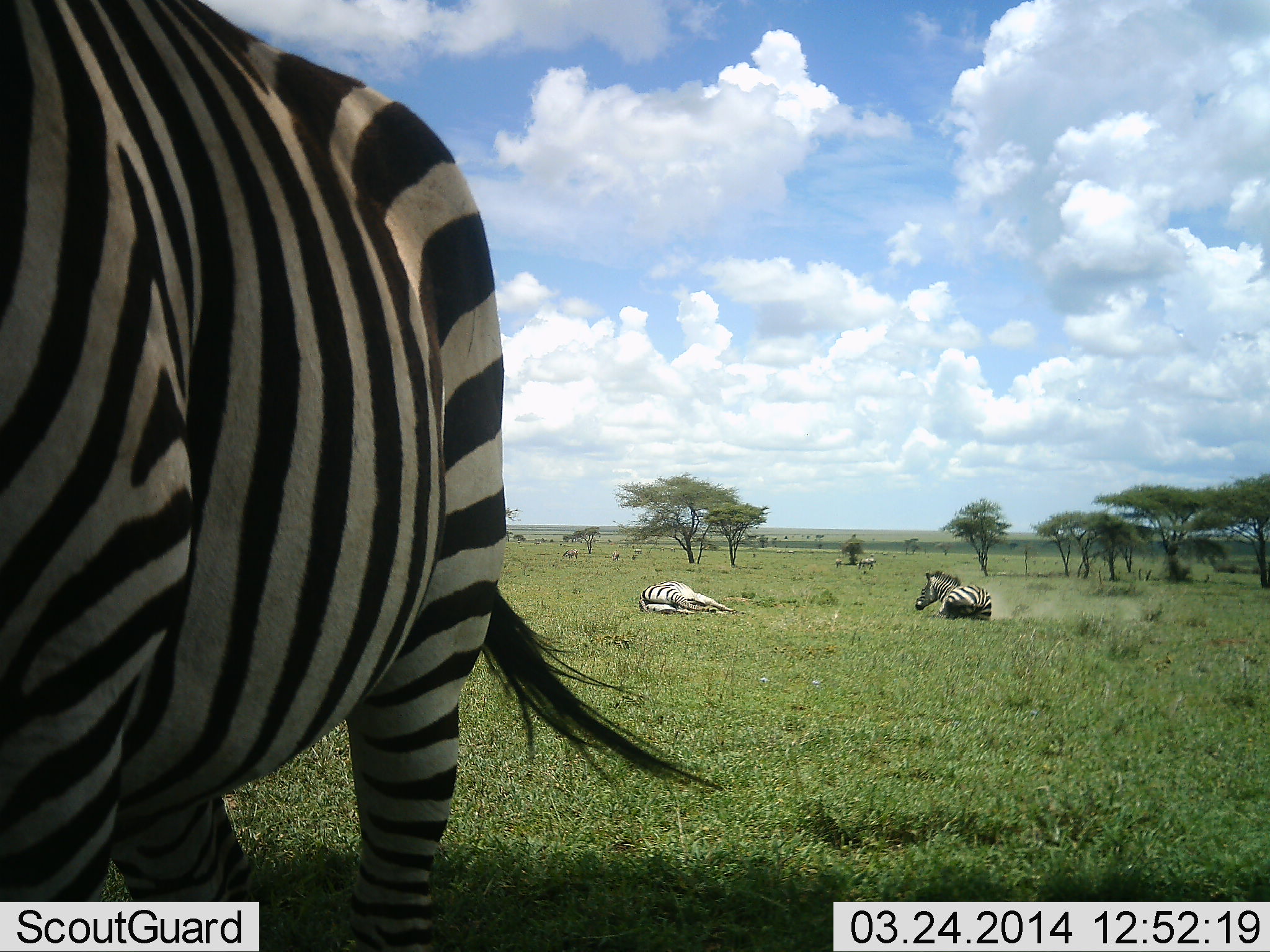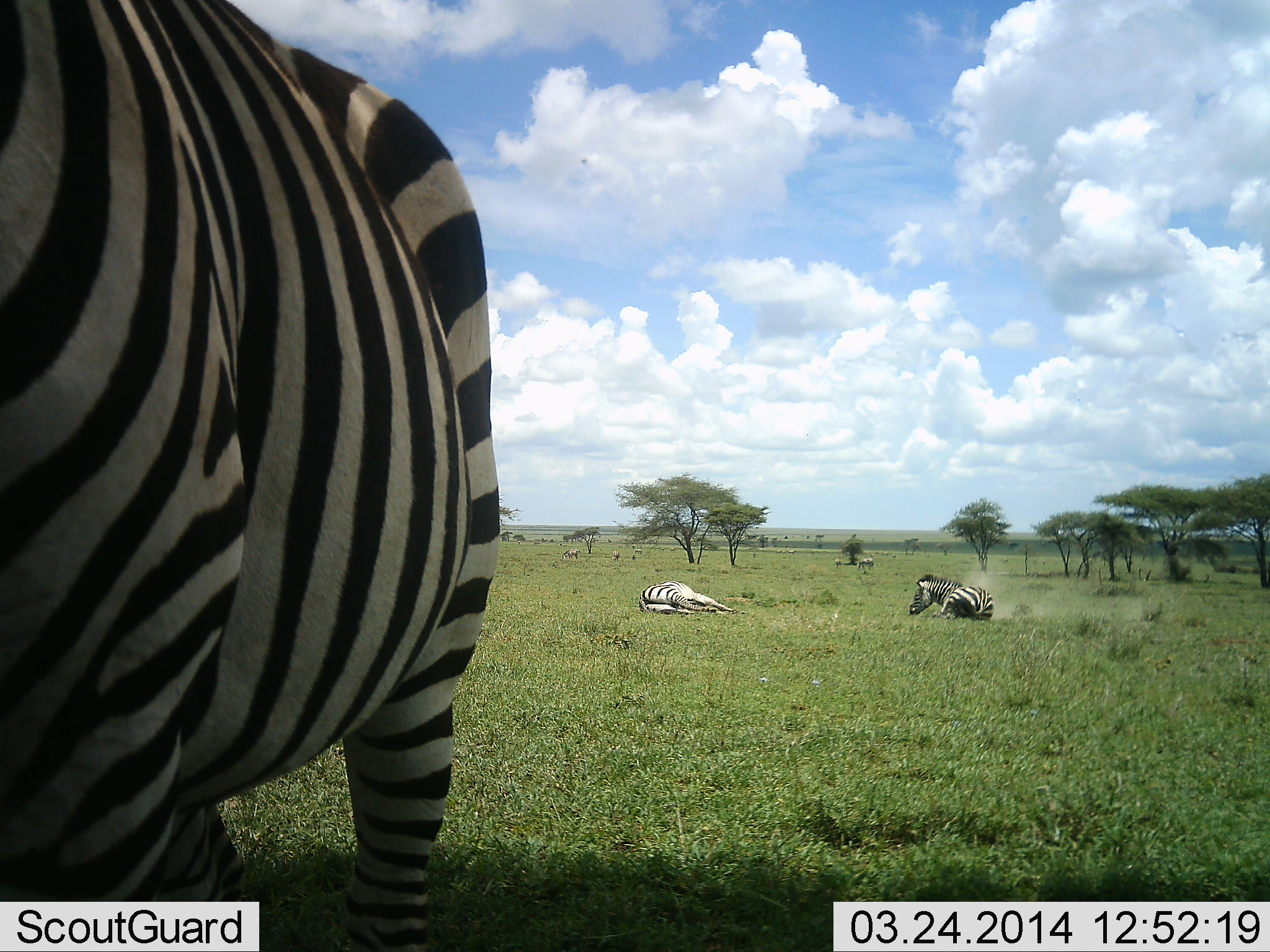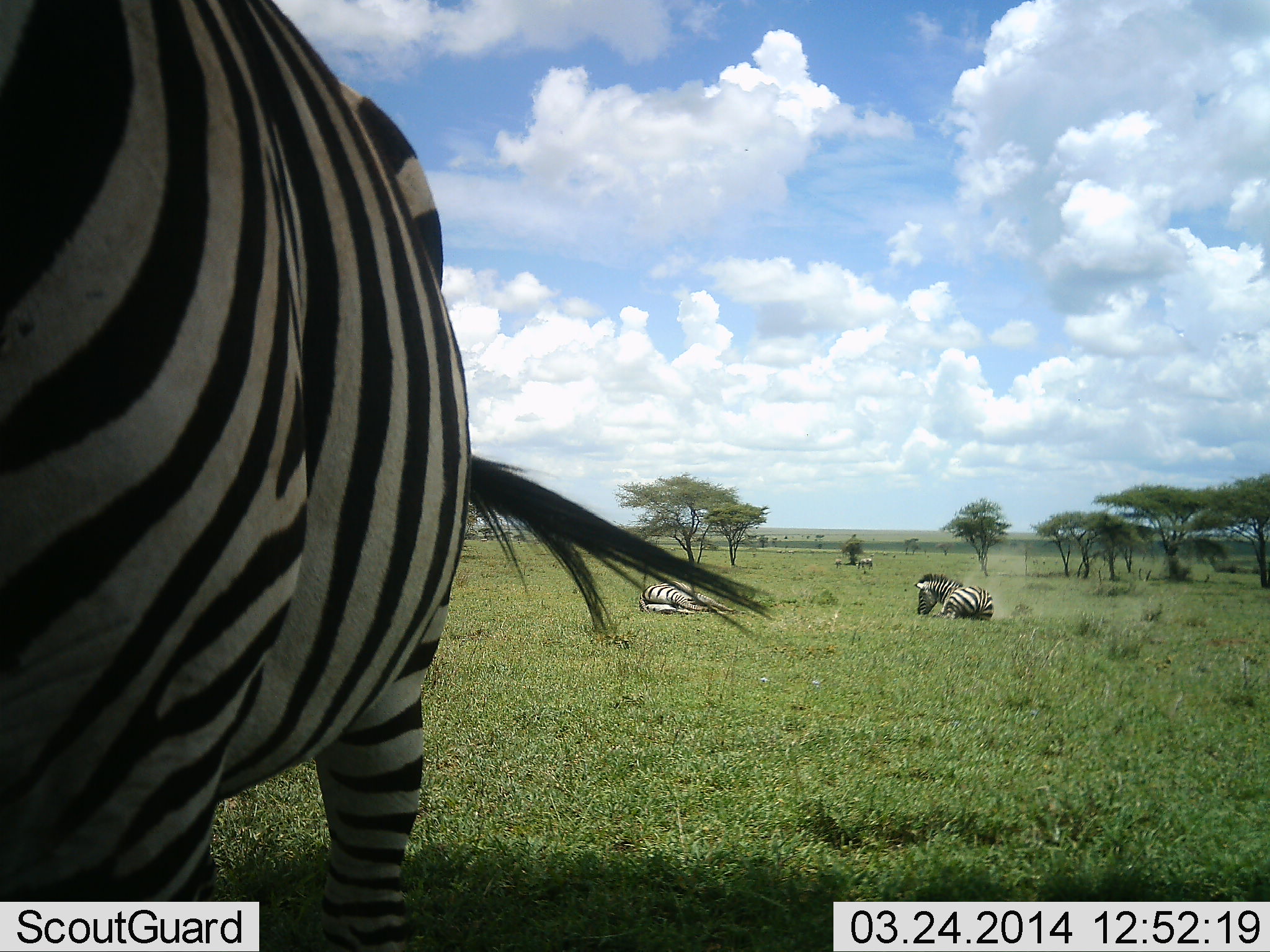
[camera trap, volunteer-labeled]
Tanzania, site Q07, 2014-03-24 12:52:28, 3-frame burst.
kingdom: Animalia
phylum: Chordata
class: Mammalia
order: Perissodactyla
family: Equidae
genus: Equus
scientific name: Equus quagga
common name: plains zebra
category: zebra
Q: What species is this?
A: Zebra (plains zebra) (Equus quagga).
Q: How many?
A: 3.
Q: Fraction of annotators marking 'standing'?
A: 90%.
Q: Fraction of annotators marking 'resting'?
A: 80%.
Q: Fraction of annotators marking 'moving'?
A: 40%.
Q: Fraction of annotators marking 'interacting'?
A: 0%.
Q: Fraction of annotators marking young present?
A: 0%.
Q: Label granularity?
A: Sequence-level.